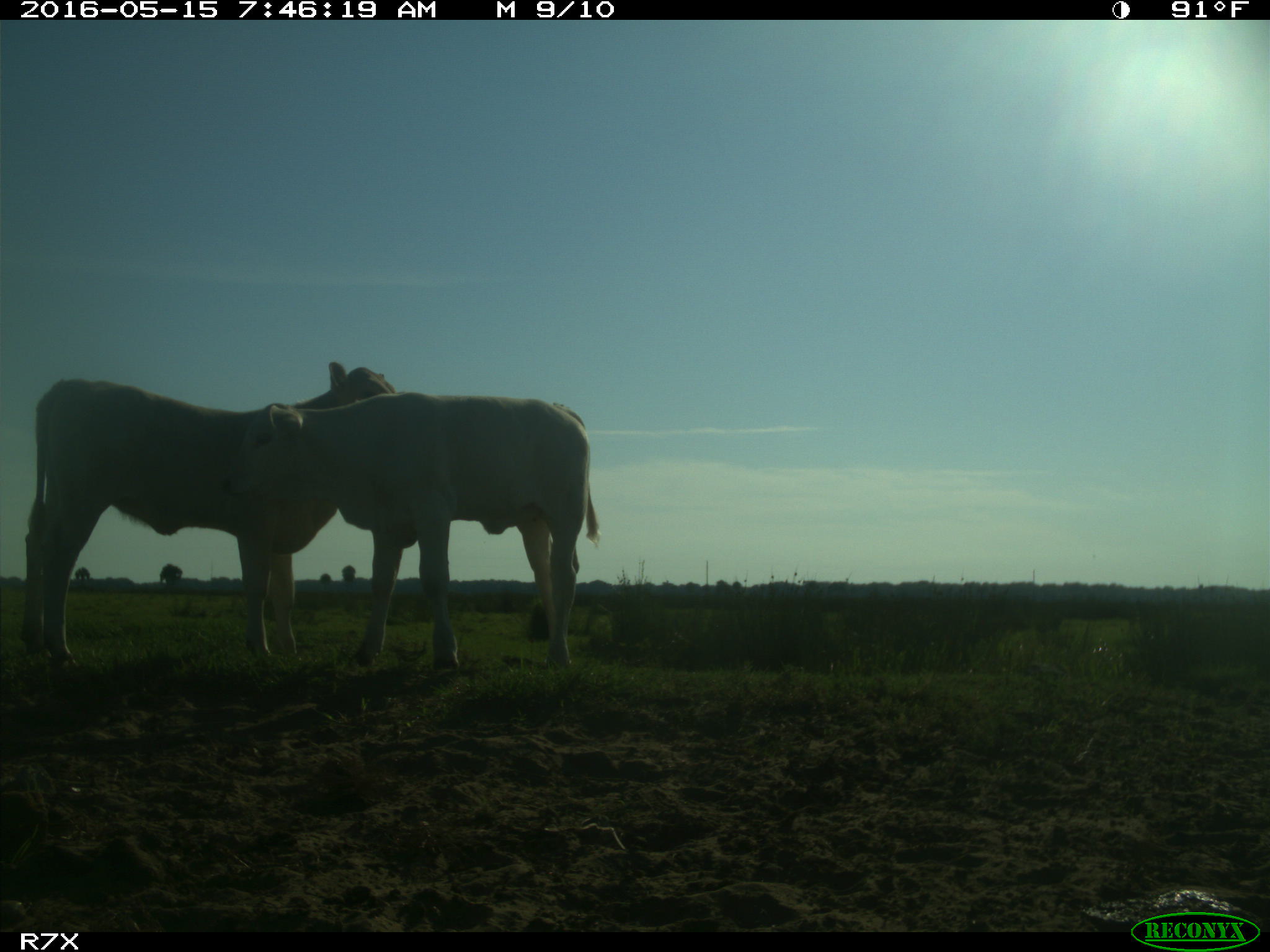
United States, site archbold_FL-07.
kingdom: Animalia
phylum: Chordata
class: Mammalia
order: Artiodactyla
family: Bovidae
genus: Bos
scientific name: Bos taurus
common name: domestic cow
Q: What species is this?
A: Bos taurus (domestic cow).